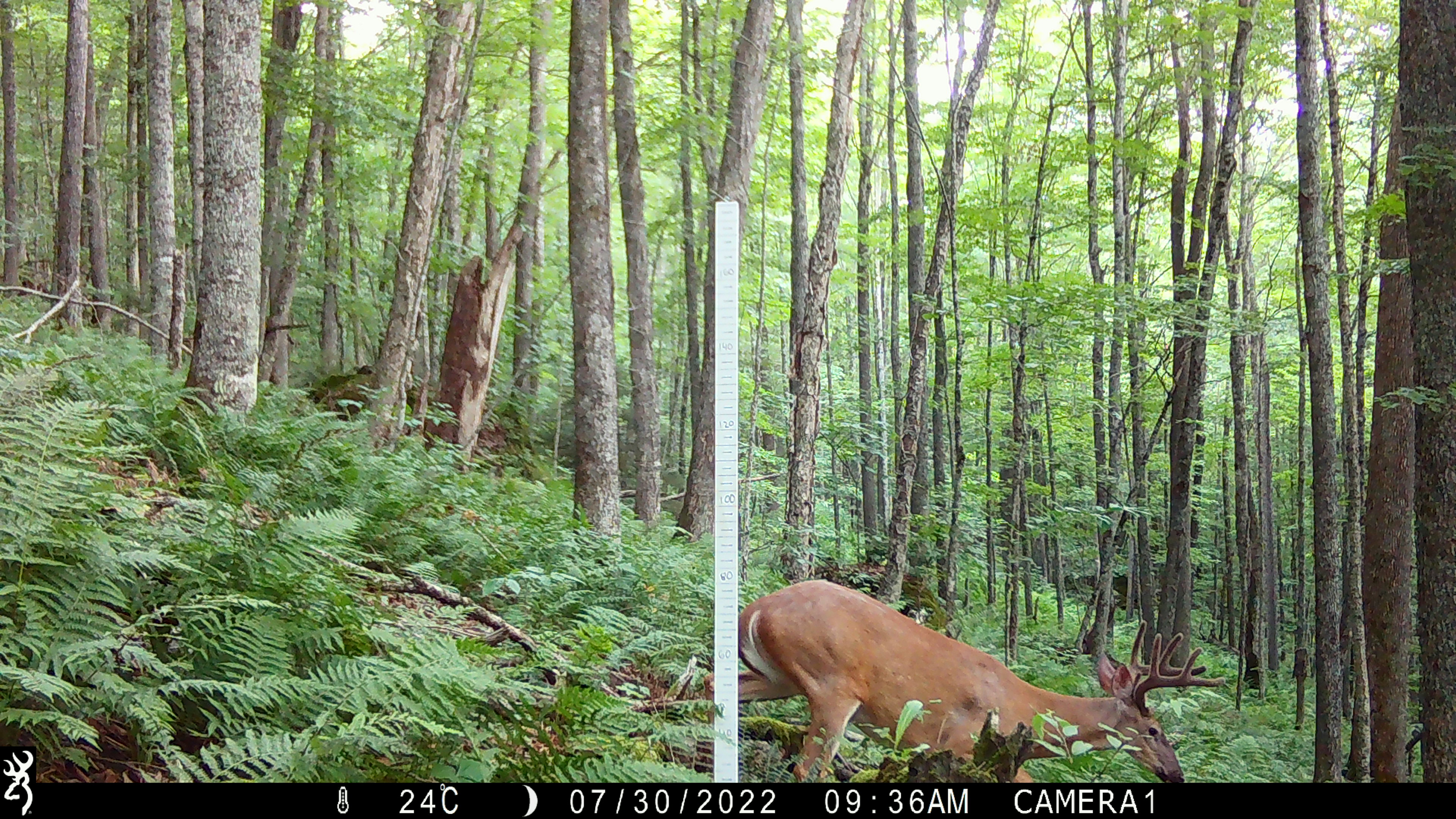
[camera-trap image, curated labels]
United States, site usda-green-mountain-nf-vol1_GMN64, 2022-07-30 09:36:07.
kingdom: Animalia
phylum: Chordata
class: Mammalia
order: Artiodactyla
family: Cervidae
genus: Odocoileus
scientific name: Odocoileus virginianus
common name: white-tailed deer